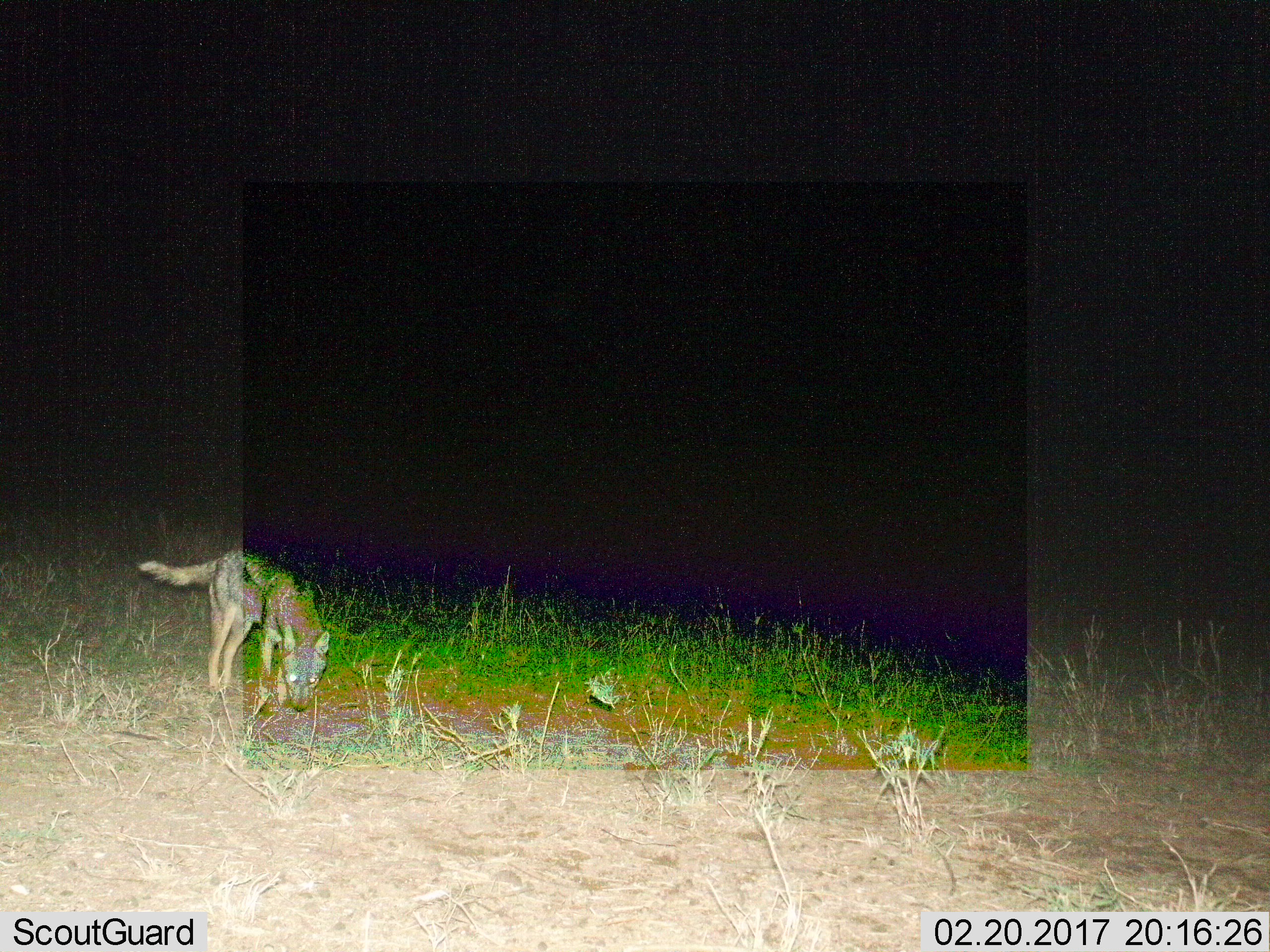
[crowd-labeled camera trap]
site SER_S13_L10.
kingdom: Animalia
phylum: Chordata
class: Mammalia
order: Carnivora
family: Canidae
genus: Lupulella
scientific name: Lupulella mesomelas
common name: black-backed jackal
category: jackalblackbacked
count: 1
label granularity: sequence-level